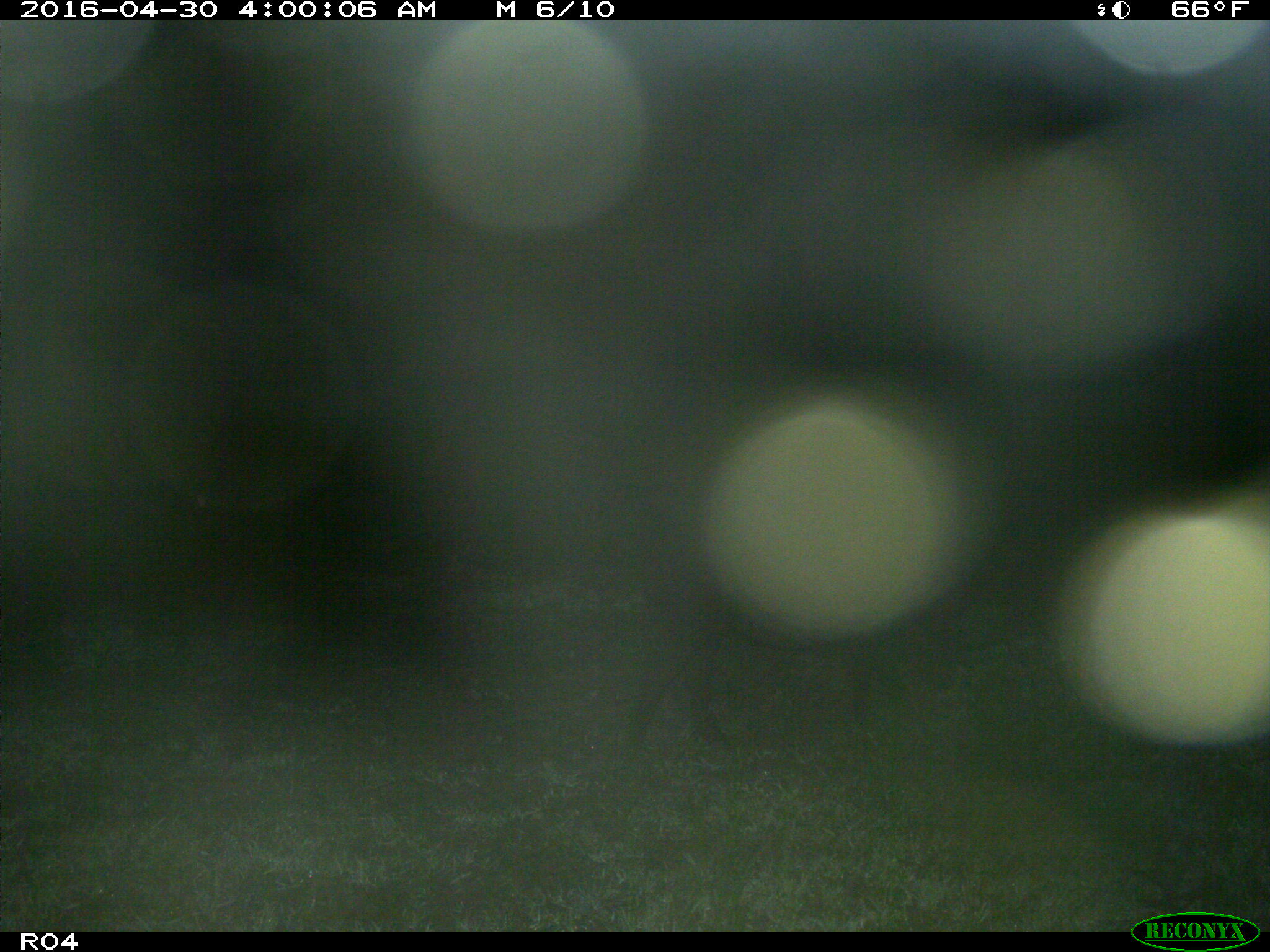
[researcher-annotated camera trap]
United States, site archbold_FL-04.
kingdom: Animalia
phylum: Chordata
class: Mammalia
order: Artiodactyla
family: Suidae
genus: Sus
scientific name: Sus scrofa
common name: wild boar